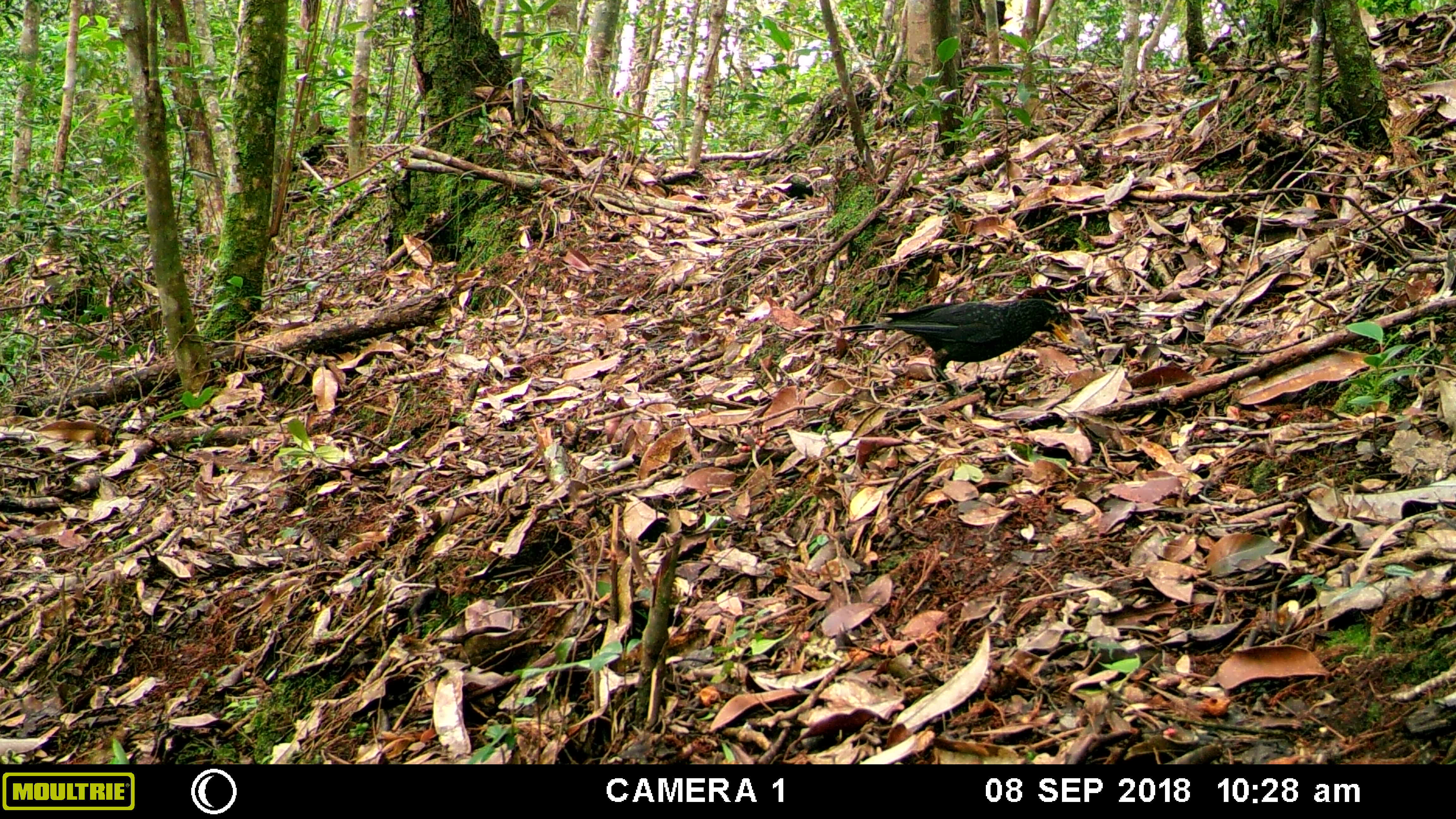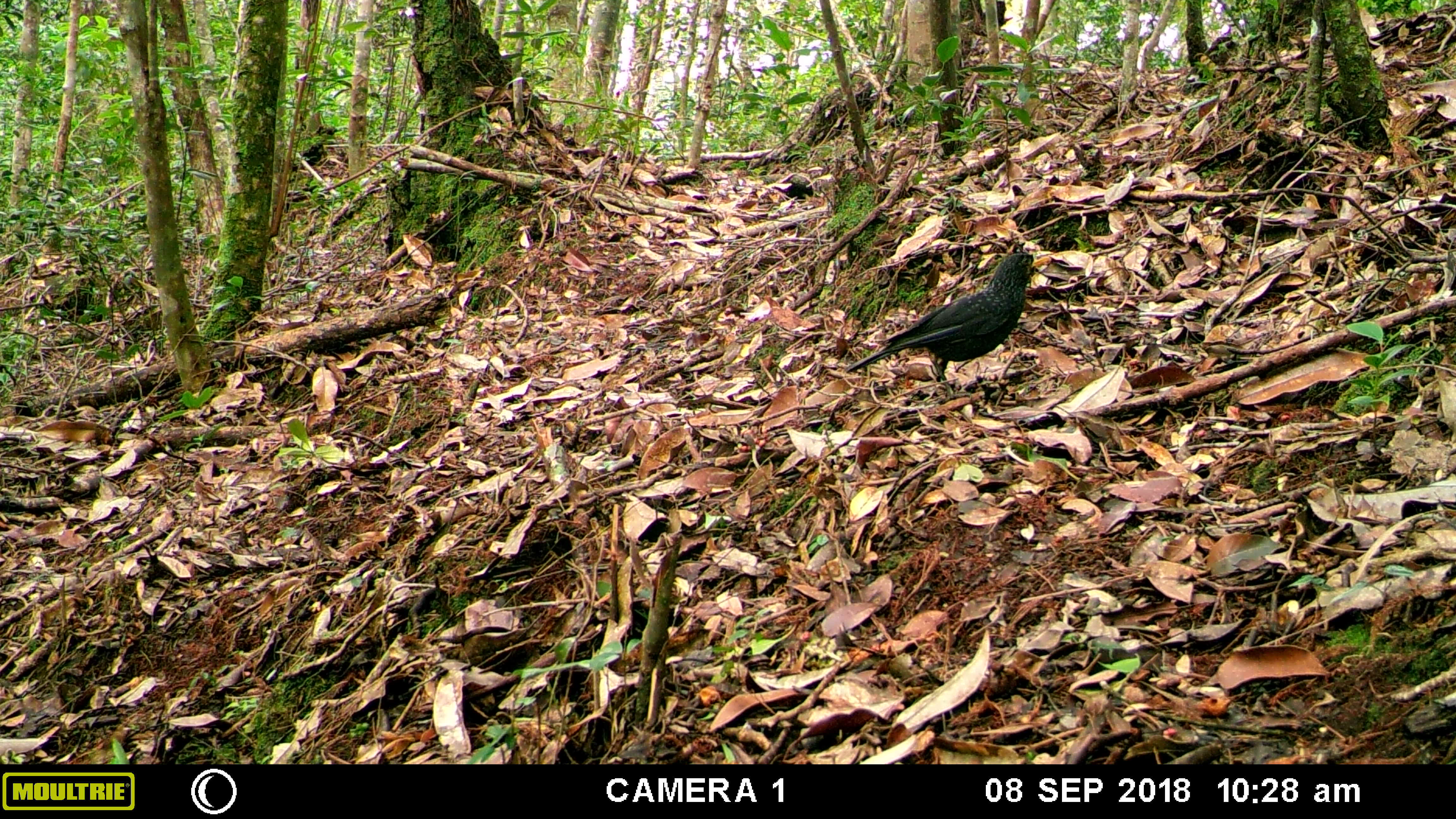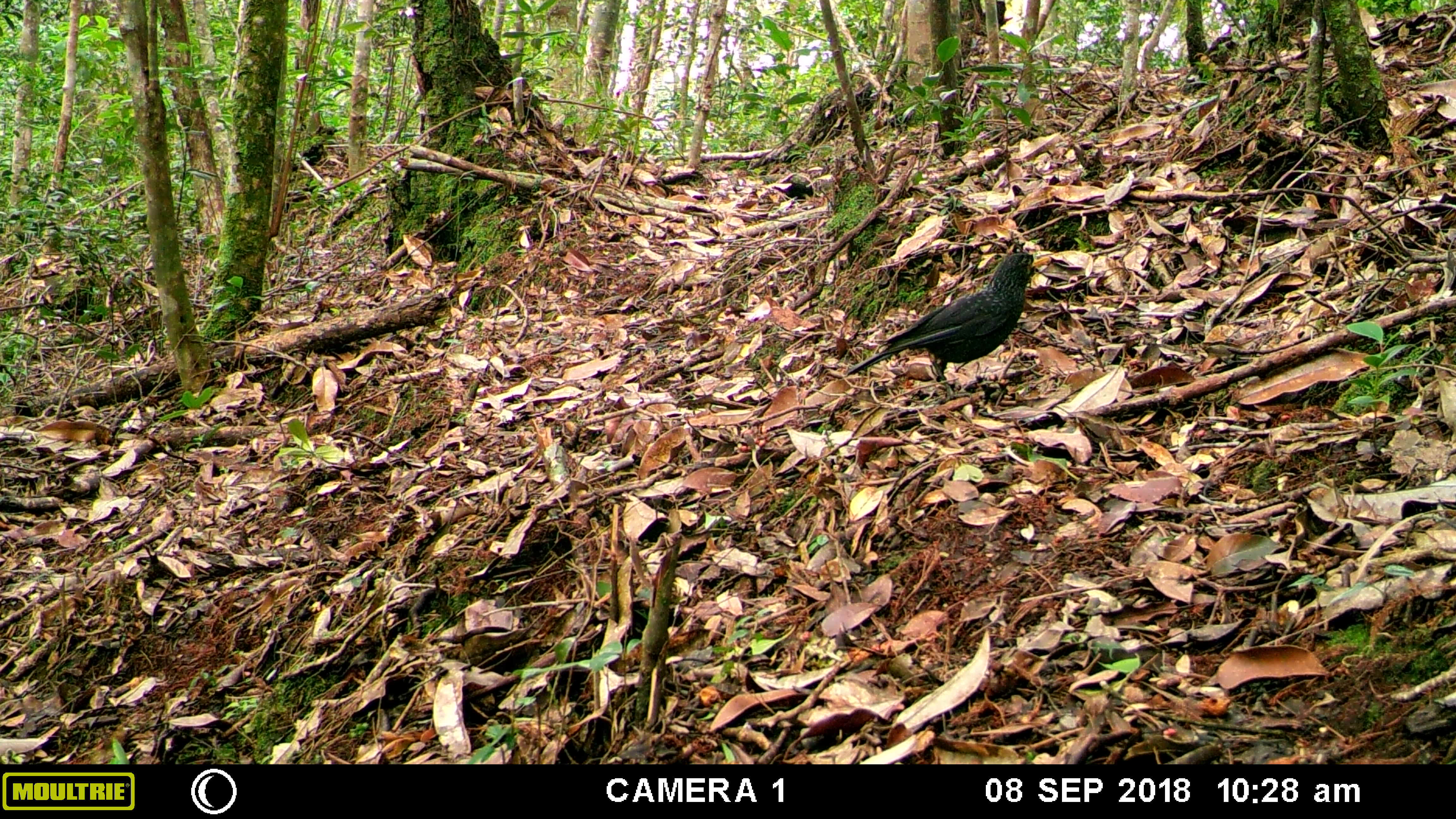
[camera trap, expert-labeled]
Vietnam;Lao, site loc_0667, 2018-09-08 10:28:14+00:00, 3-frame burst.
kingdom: Animalia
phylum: Chordata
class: Aves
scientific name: Aves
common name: bird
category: unidentified bird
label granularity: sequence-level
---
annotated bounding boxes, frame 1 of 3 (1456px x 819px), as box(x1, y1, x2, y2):
unidentified bird: box(838, 297, 1070, 399)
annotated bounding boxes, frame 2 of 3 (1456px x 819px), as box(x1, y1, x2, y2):
unidentified bird: box(843, 251, 1051, 406)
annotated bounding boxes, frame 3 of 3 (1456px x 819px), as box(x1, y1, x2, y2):
unidentified bird: box(844, 251, 1053, 406)